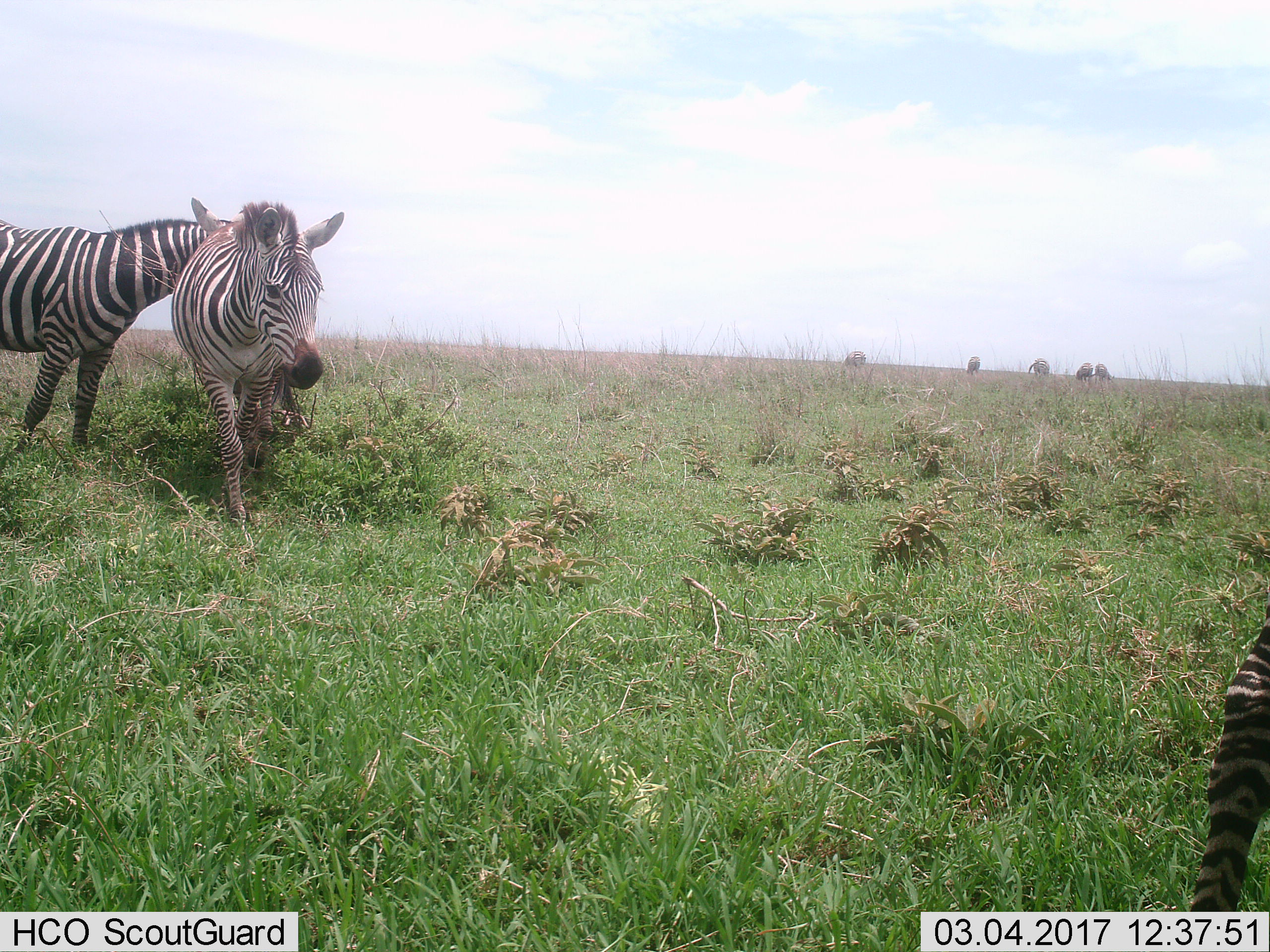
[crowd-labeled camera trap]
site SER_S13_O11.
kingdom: Animalia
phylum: Chordata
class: Mammalia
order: Perissodactyla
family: Equidae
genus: Equus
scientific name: Equus quagga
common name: plains zebra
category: zebraplains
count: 8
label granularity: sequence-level